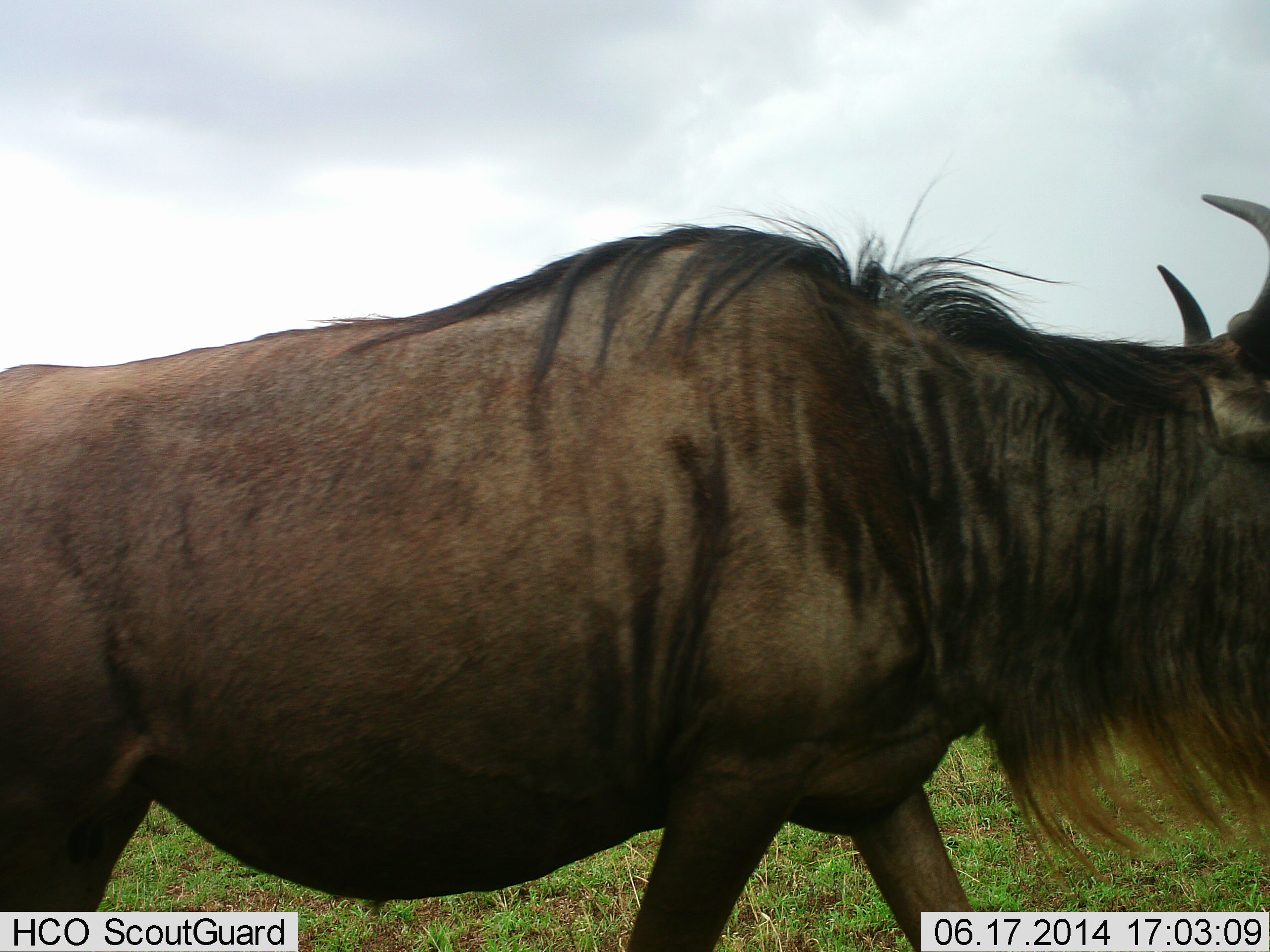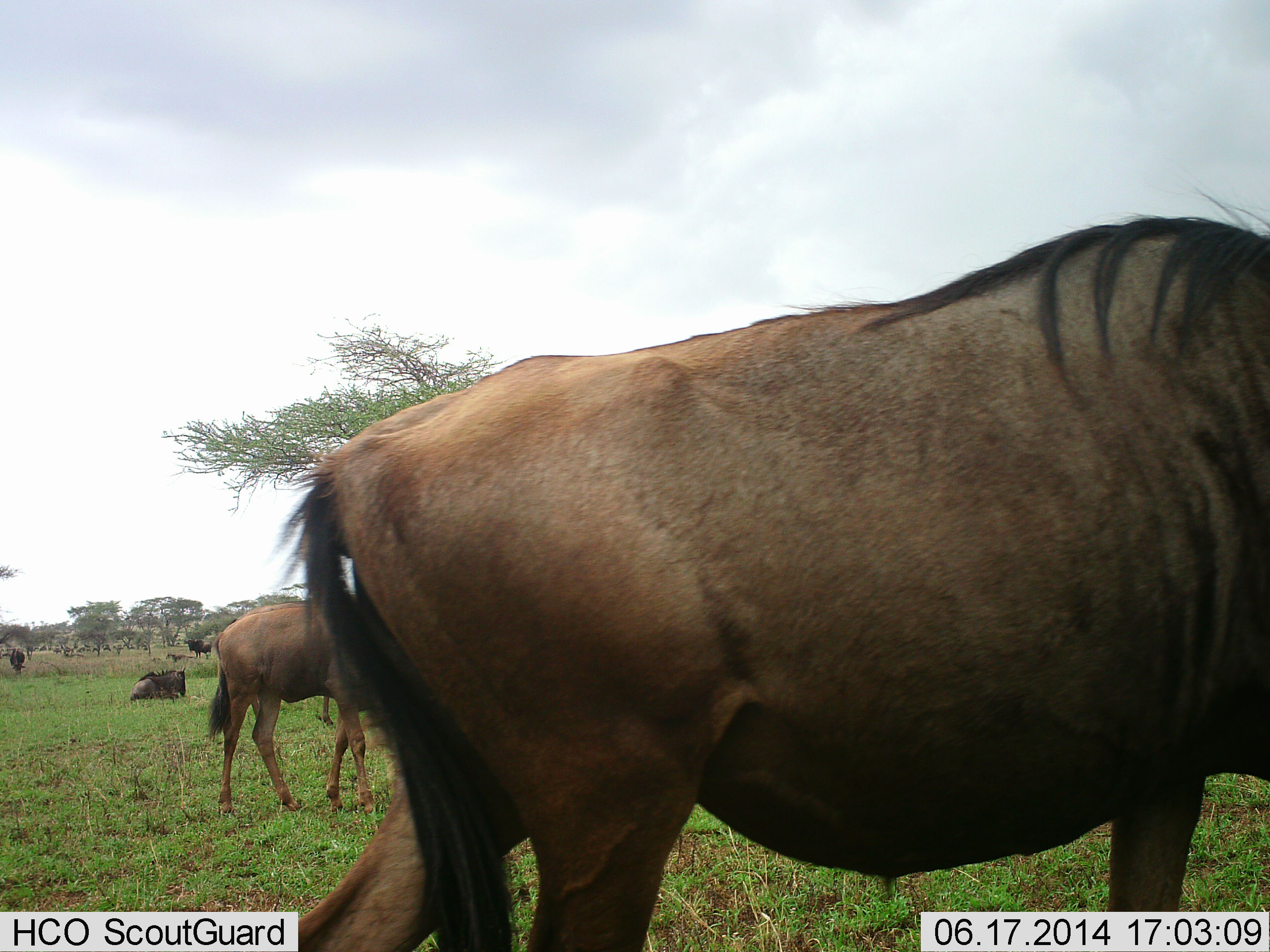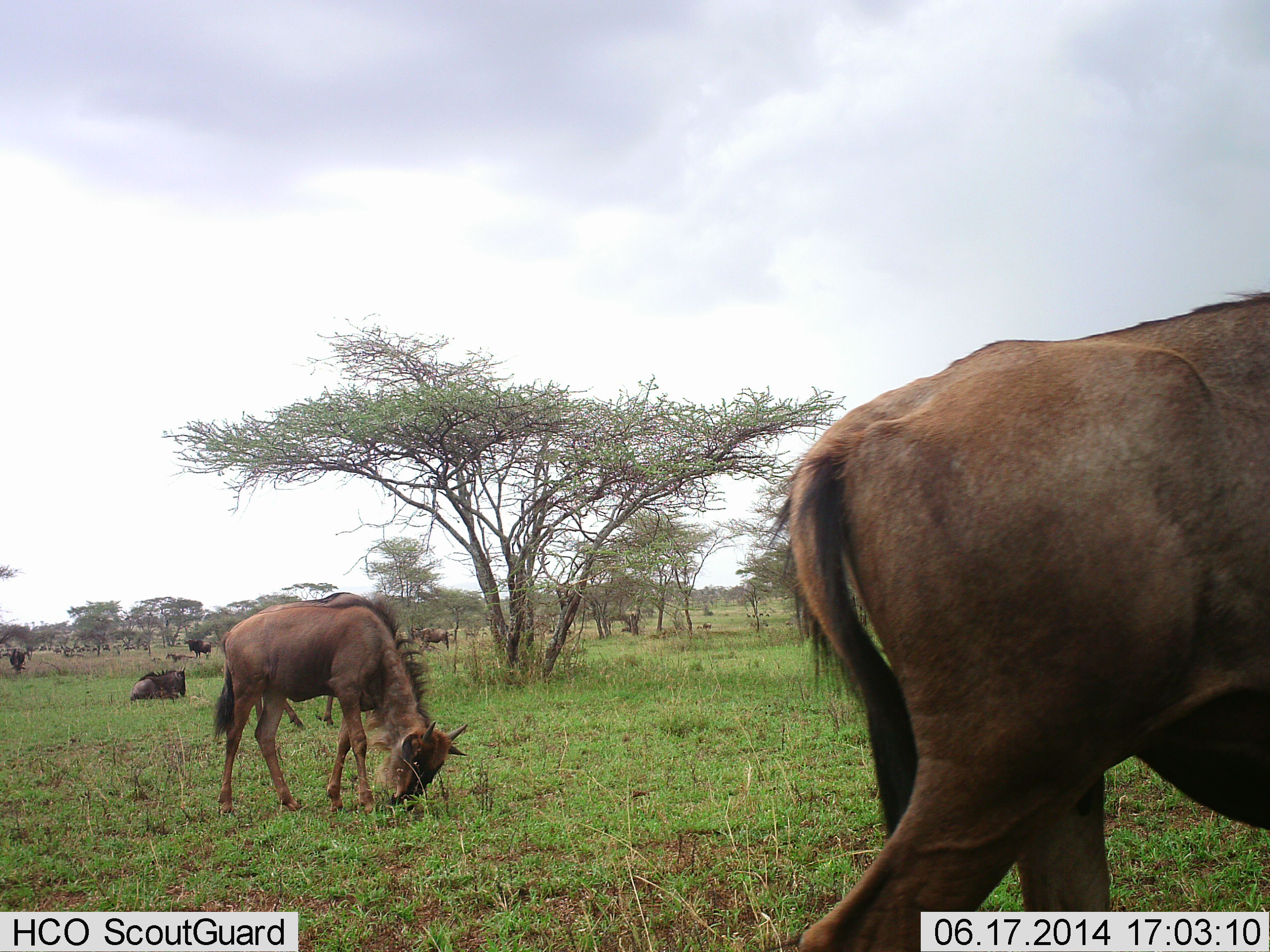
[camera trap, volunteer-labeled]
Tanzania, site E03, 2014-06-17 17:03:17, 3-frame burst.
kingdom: Animalia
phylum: Chordata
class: Mammalia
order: Artiodactyla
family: Bovidae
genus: Connochaetes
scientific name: Connochaetes taurinus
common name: blue wildebeest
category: wildebeest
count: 6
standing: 70%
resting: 60%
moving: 70%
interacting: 0%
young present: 0%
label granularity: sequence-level